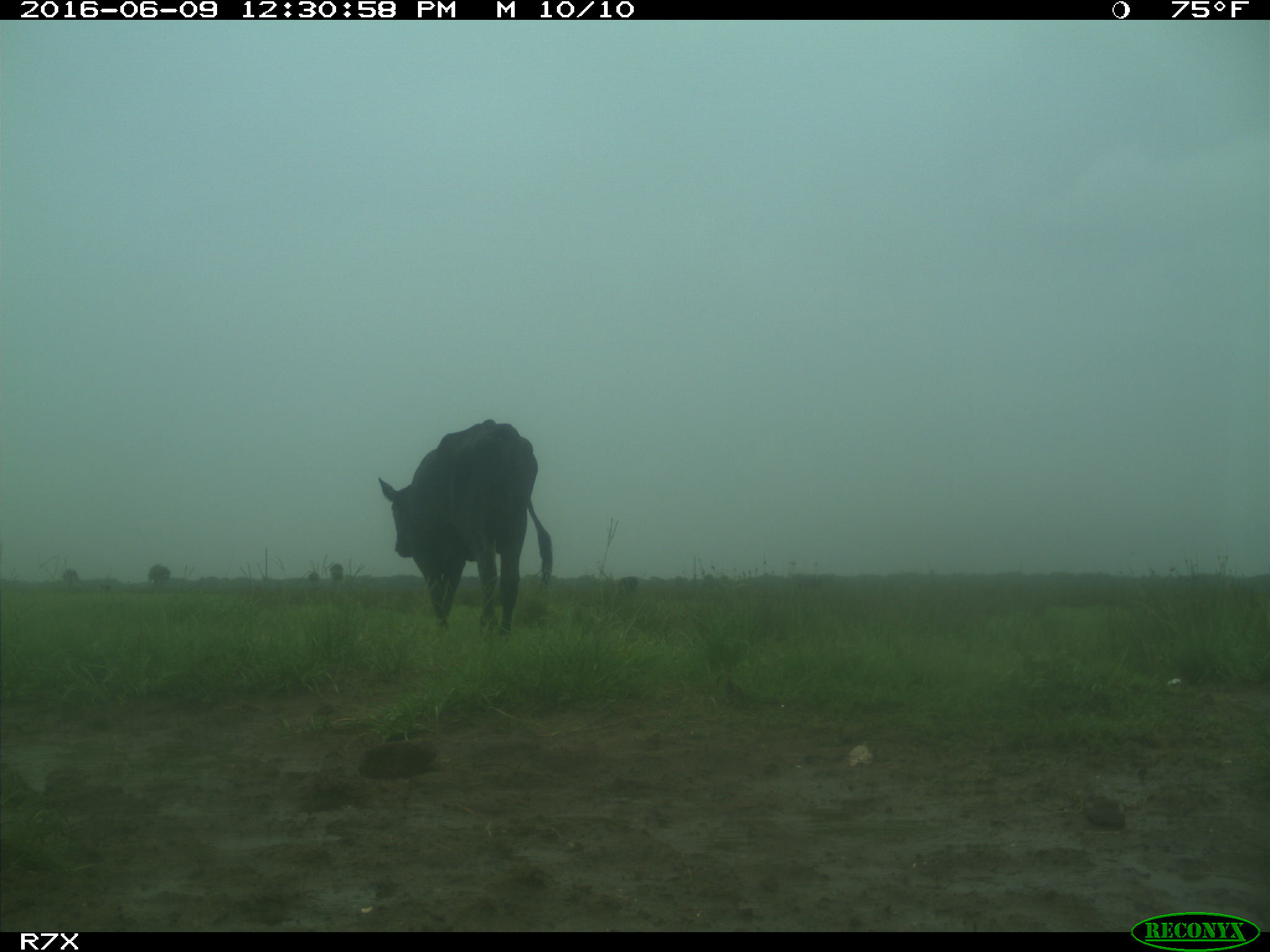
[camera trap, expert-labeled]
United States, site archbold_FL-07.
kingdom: Animalia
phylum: Chordata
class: Mammalia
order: Artiodactyla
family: Bovidae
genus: Bos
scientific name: Bos taurus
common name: domestic cow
Bos taurus (domestic cow).